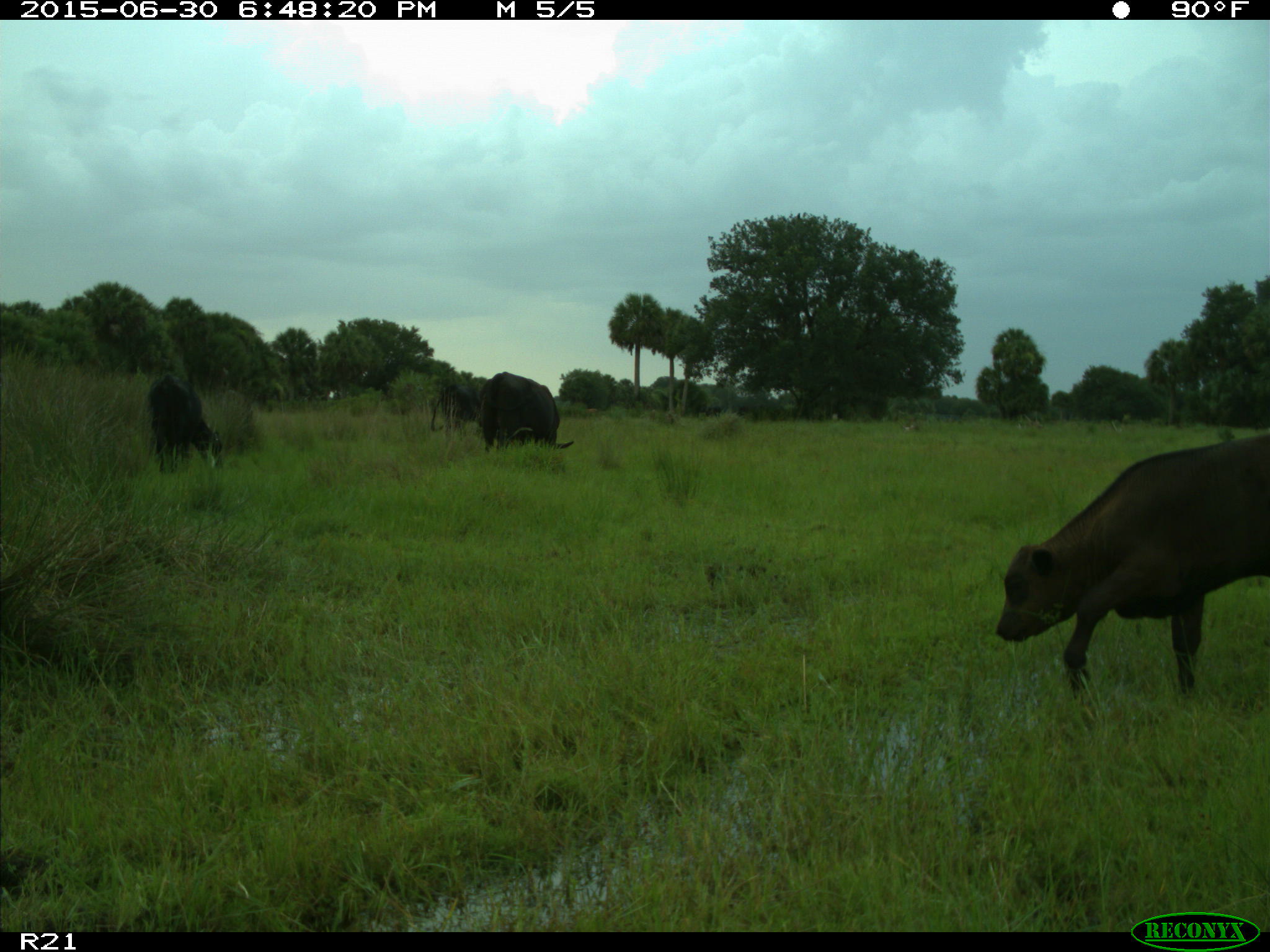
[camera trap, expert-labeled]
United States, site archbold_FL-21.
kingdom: Animalia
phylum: Chordata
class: Mammalia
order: Artiodactyla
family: Bovidae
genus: Bos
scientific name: Bos taurus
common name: domestic cow